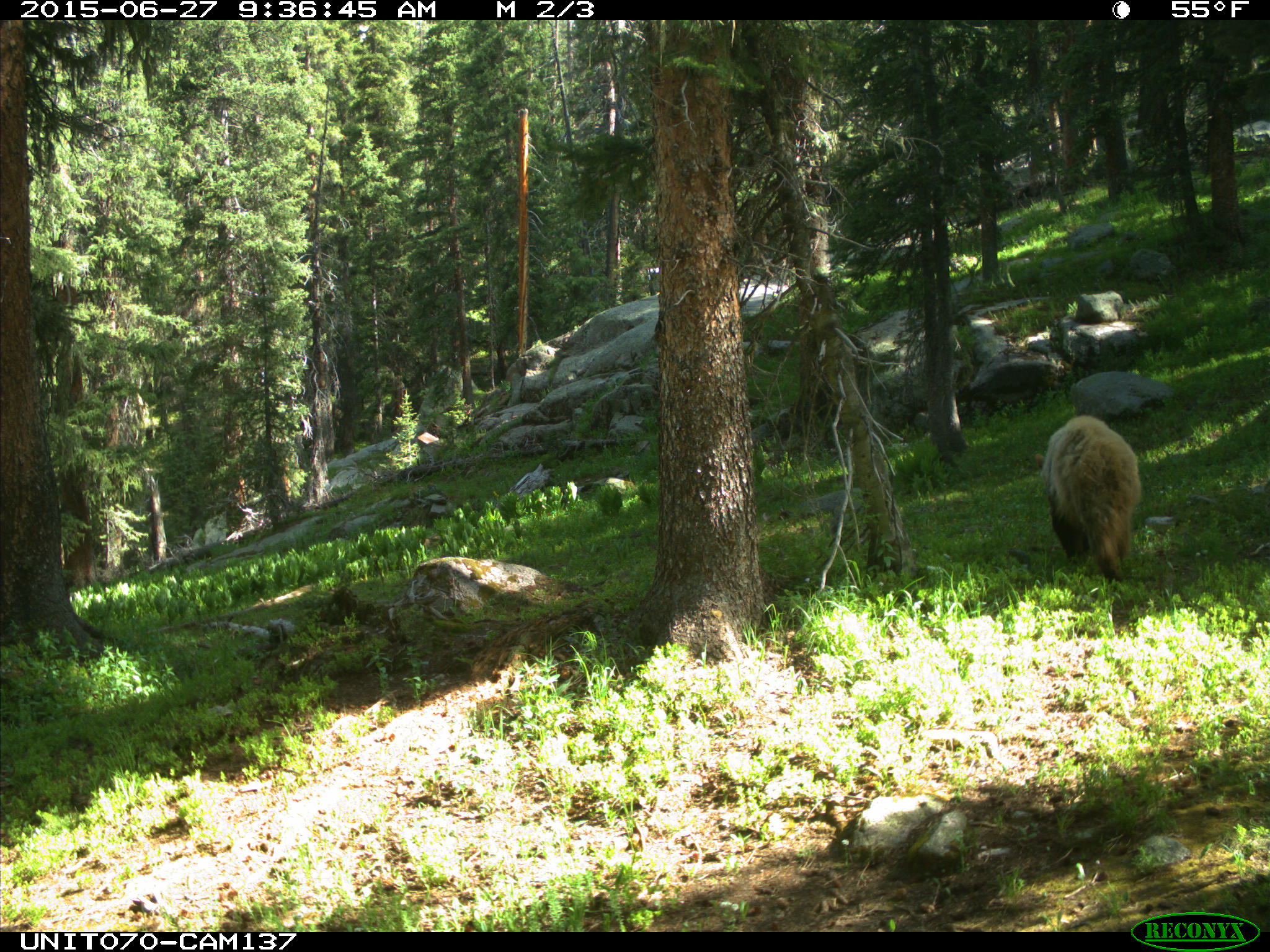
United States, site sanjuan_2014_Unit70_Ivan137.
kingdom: Animalia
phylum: Chordata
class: Mammalia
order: Carnivora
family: Ursidae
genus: Ursus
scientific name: Ursus americanus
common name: american black bear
Ursus americanus (american black bear).